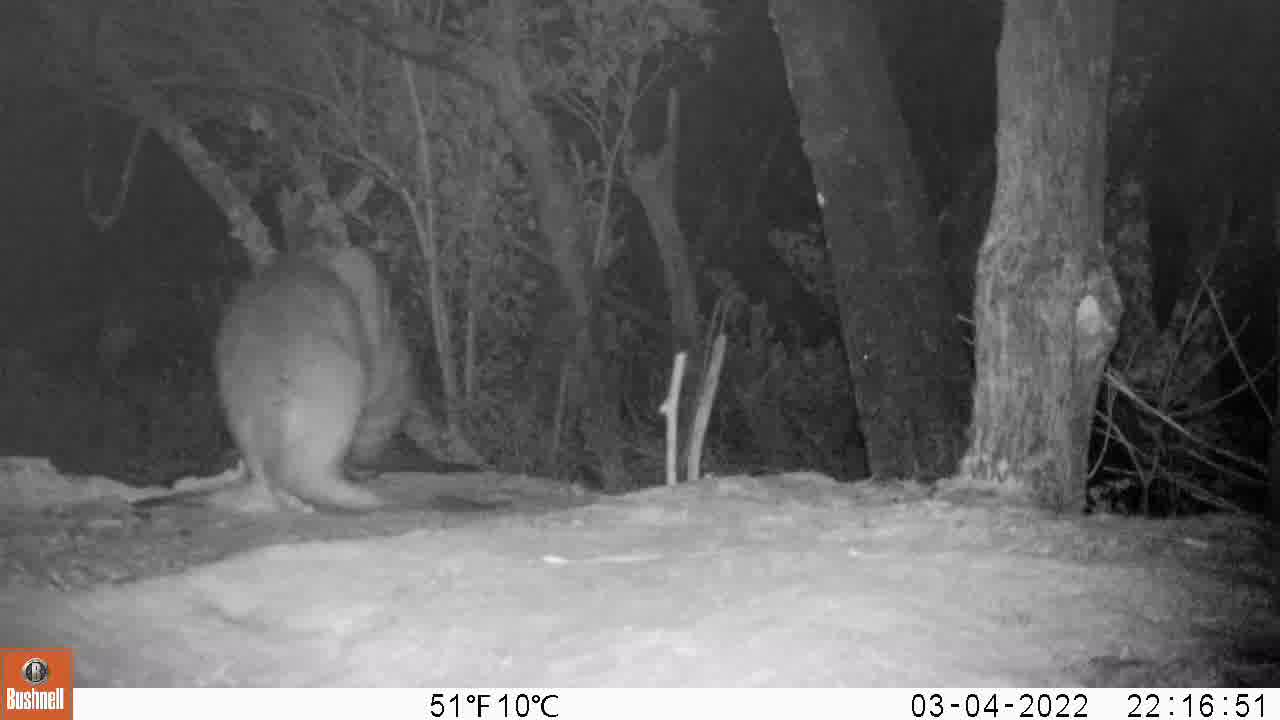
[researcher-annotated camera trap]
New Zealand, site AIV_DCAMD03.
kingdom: Animalia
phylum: Chordata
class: Mammalia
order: Carnivora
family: Otariidae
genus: Phocarctos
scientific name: Phocarctos hookeri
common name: new zealand sea lion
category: sealion